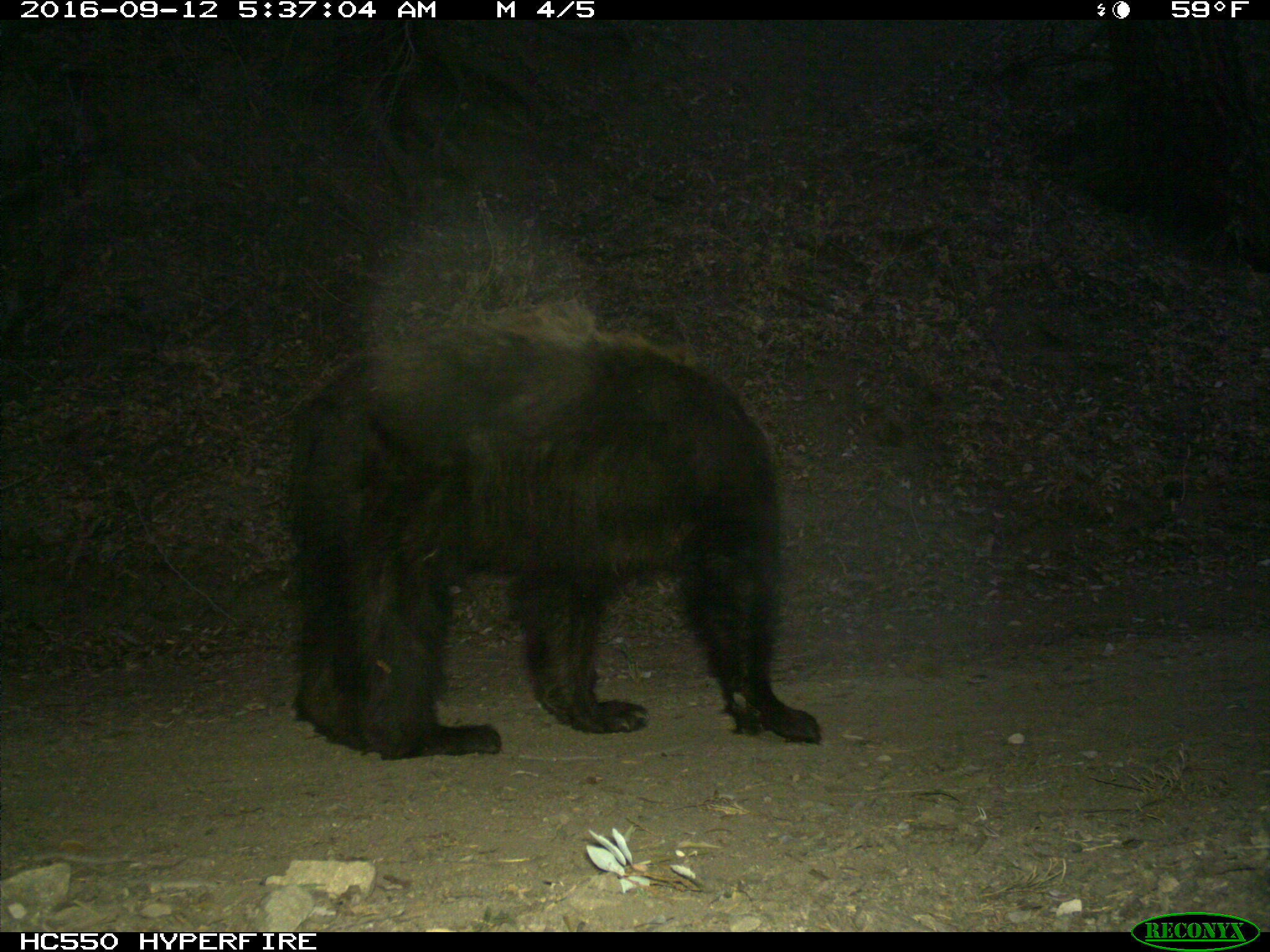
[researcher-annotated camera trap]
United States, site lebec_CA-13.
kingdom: Animalia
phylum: Chordata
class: Mammalia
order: Carnivora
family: Ursidae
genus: Ursus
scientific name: Ursus americanus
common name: american black bear